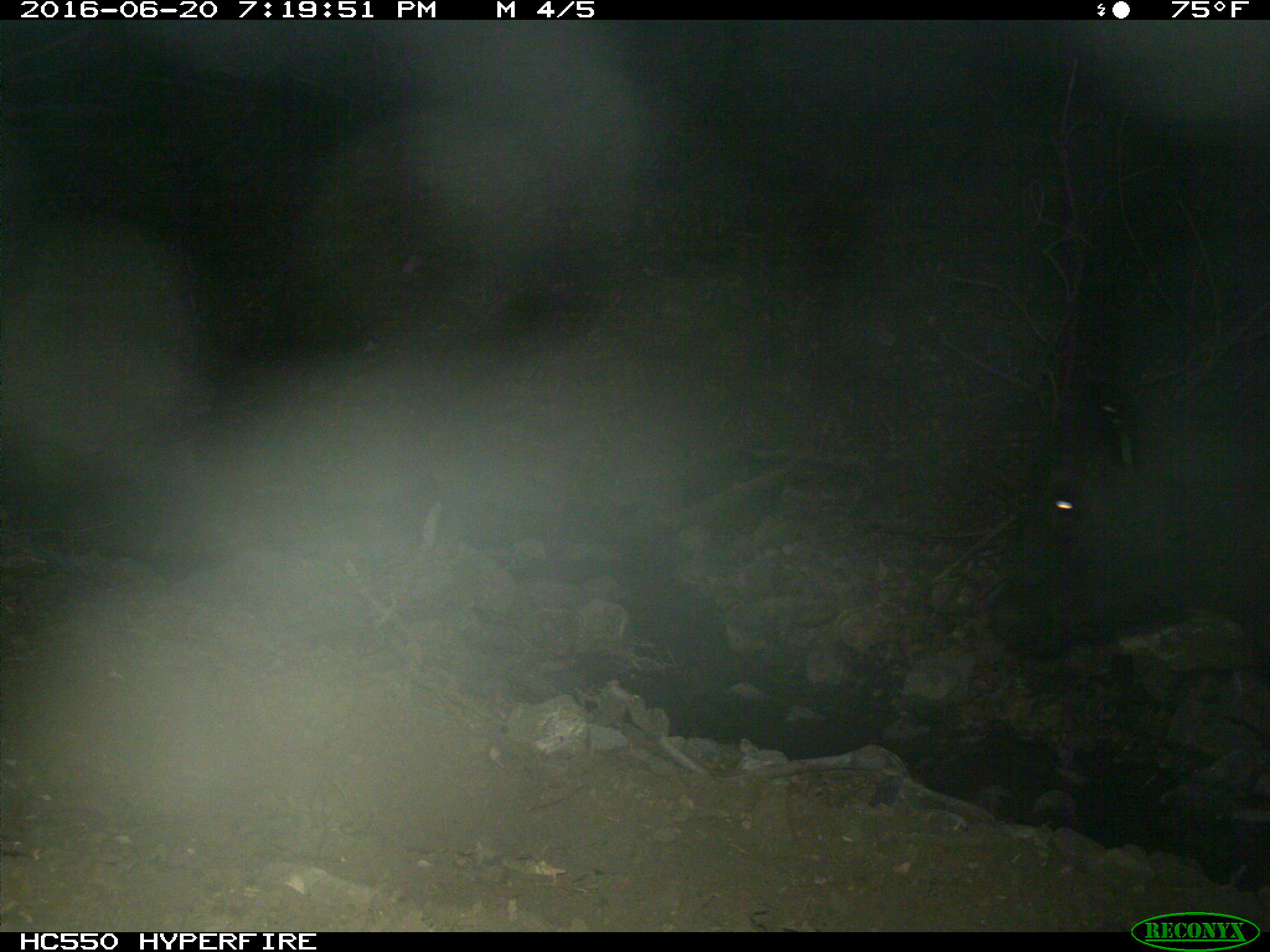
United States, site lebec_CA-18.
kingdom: Animalia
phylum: Chordata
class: Mammalia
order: Artiodactyla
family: Bovidae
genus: Bos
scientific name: Bos taurus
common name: domestic cow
Bos taurus (domestic cow).